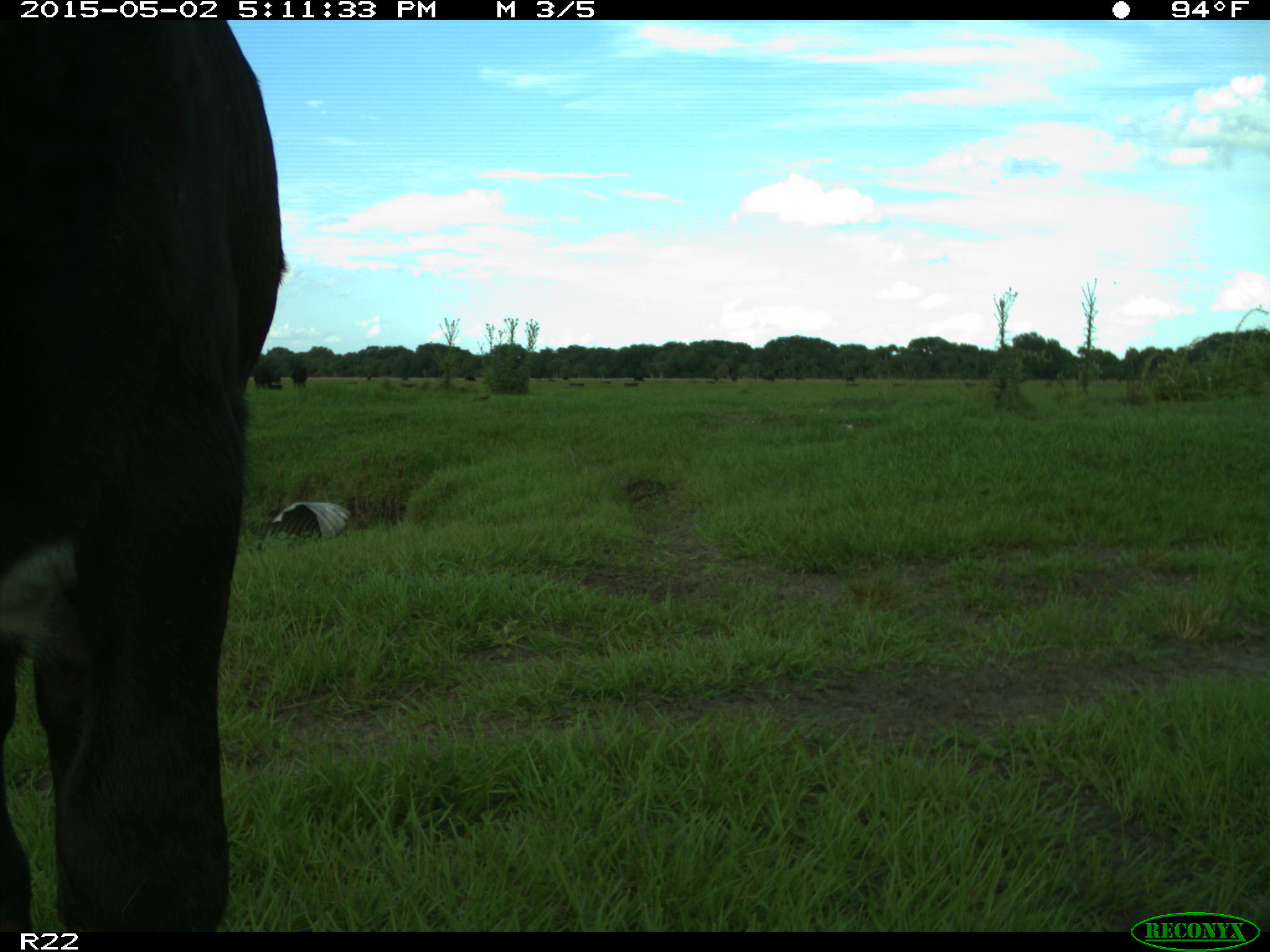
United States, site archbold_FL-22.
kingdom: Animalia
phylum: Chordata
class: Mammalia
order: Artiodactyla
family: Bovidae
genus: Bos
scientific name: Bos taurus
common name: domestic cow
Bos taurus (domestic cow).